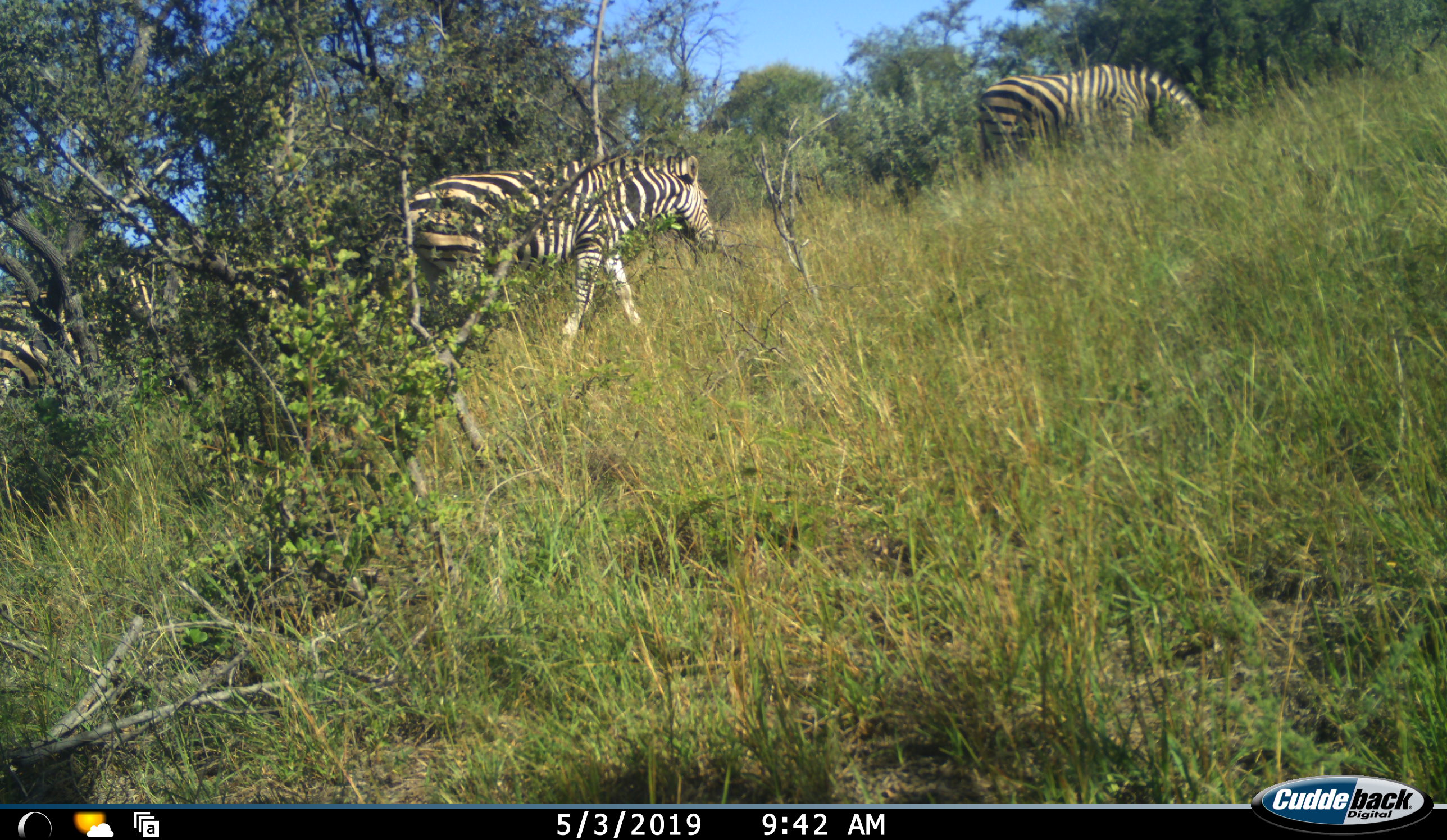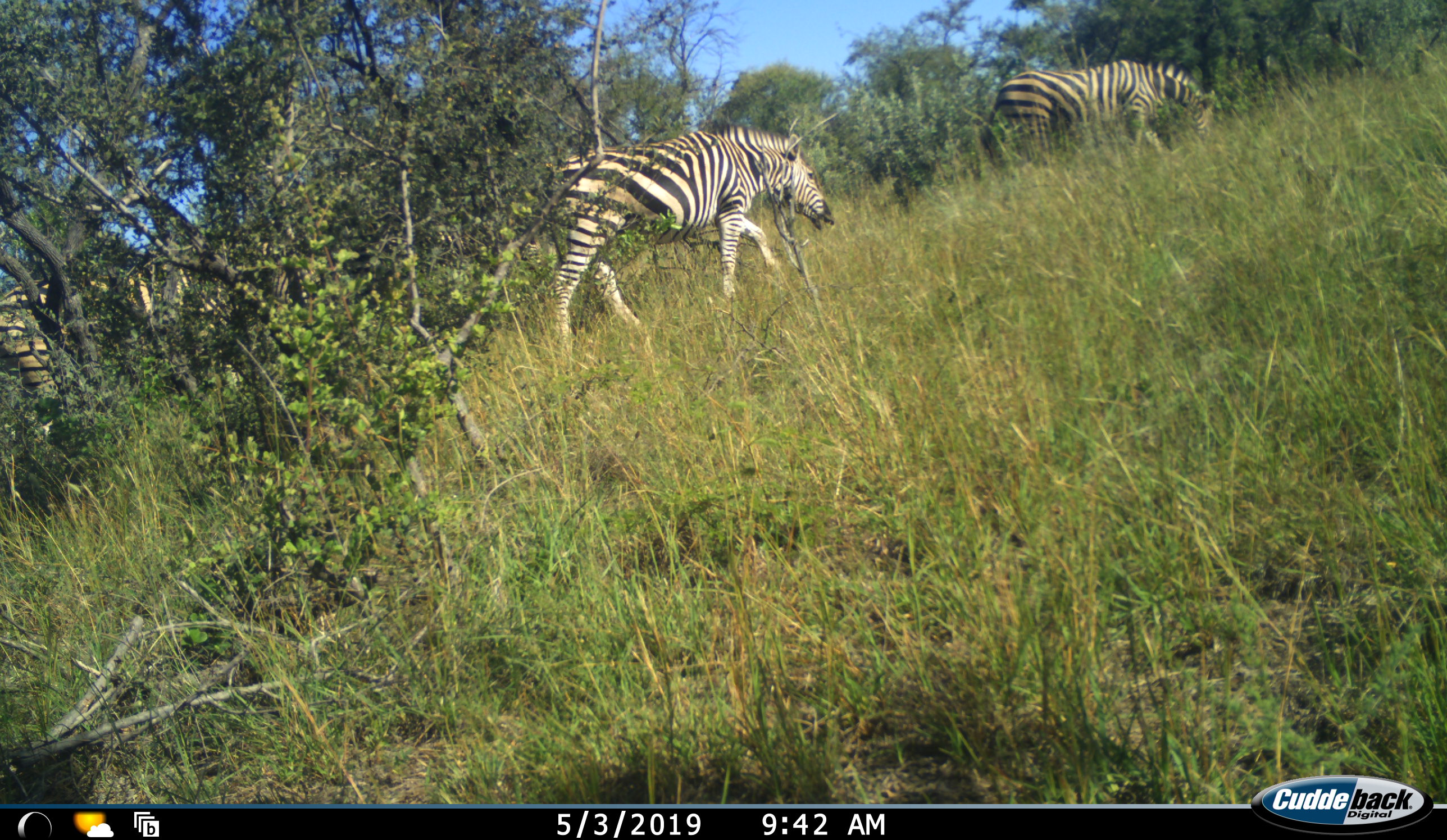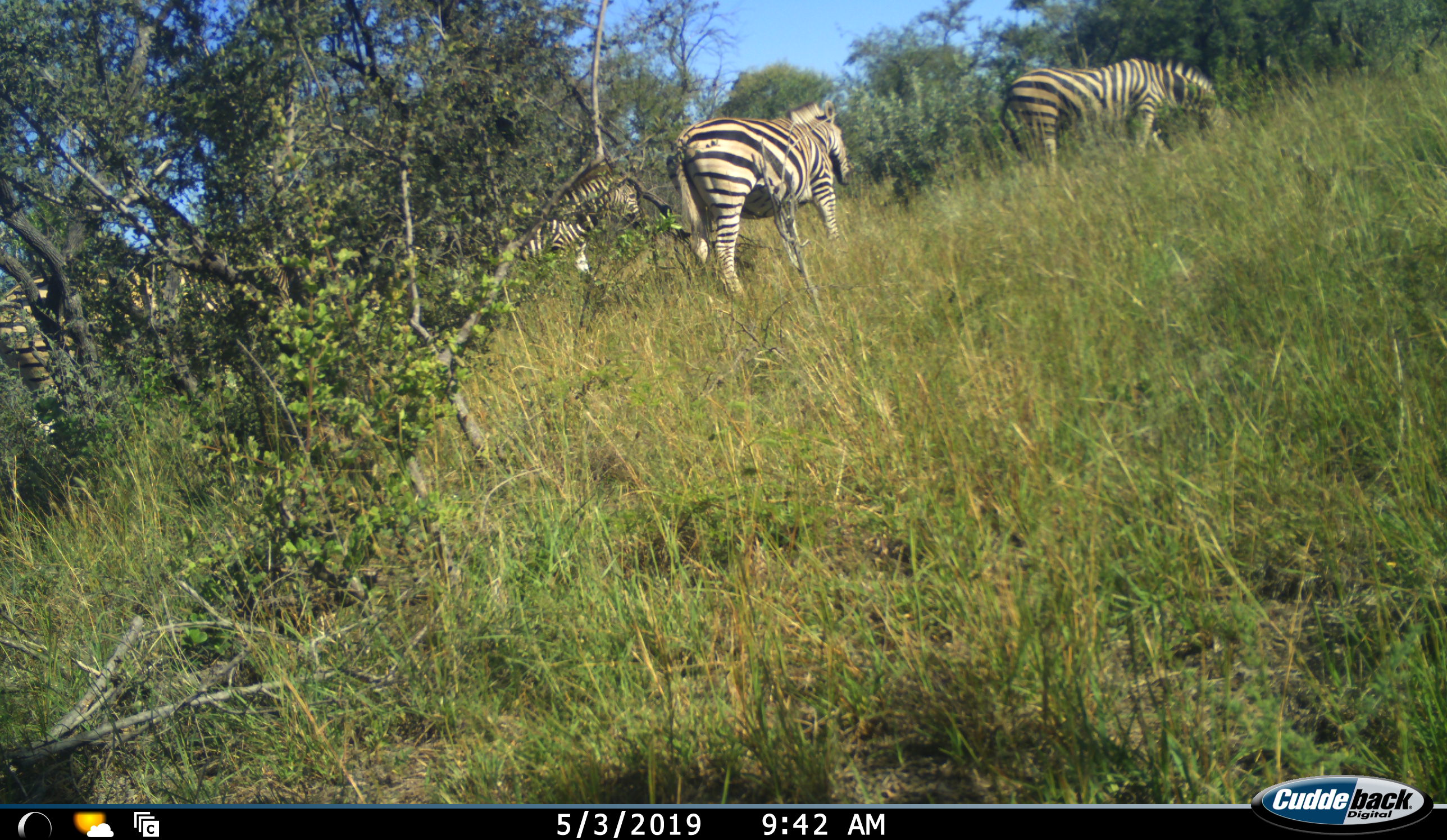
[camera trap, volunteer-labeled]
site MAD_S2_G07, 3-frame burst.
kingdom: Animalia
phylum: Chordata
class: Mammalia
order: Perissodactyla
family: Equidae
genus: Equus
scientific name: Equus quagga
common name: plains zebra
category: zebraplains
Zebraplains (plains zebra) (Equus quagga), count 4. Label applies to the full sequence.